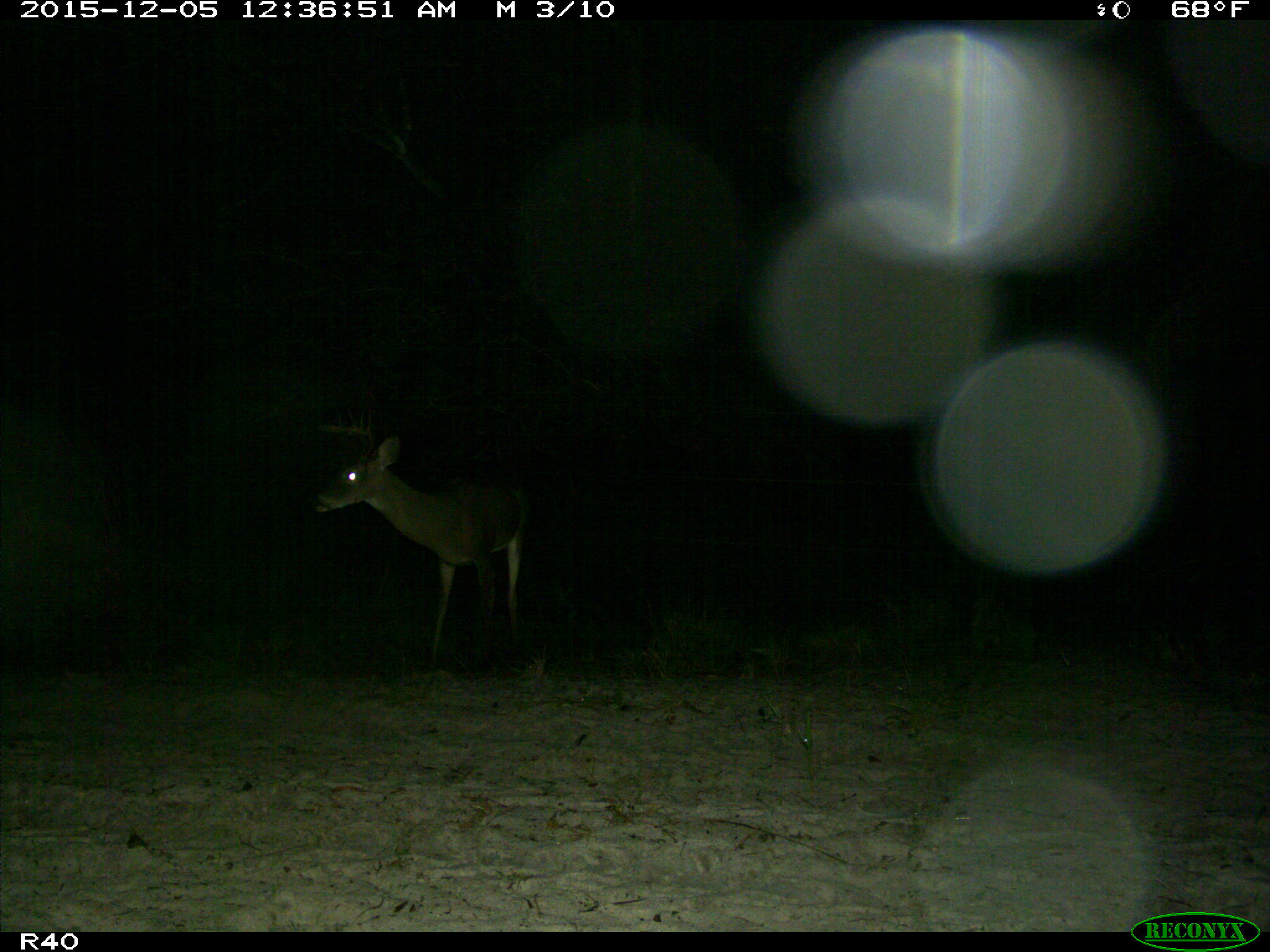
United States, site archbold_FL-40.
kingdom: Animalia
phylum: Chordata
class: Mammalia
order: Artiodactyla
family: Cervidae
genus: Odocoileus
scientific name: Odocoileus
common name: deer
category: unidentified deer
Unidentified deer (deer) (Odocoileus).